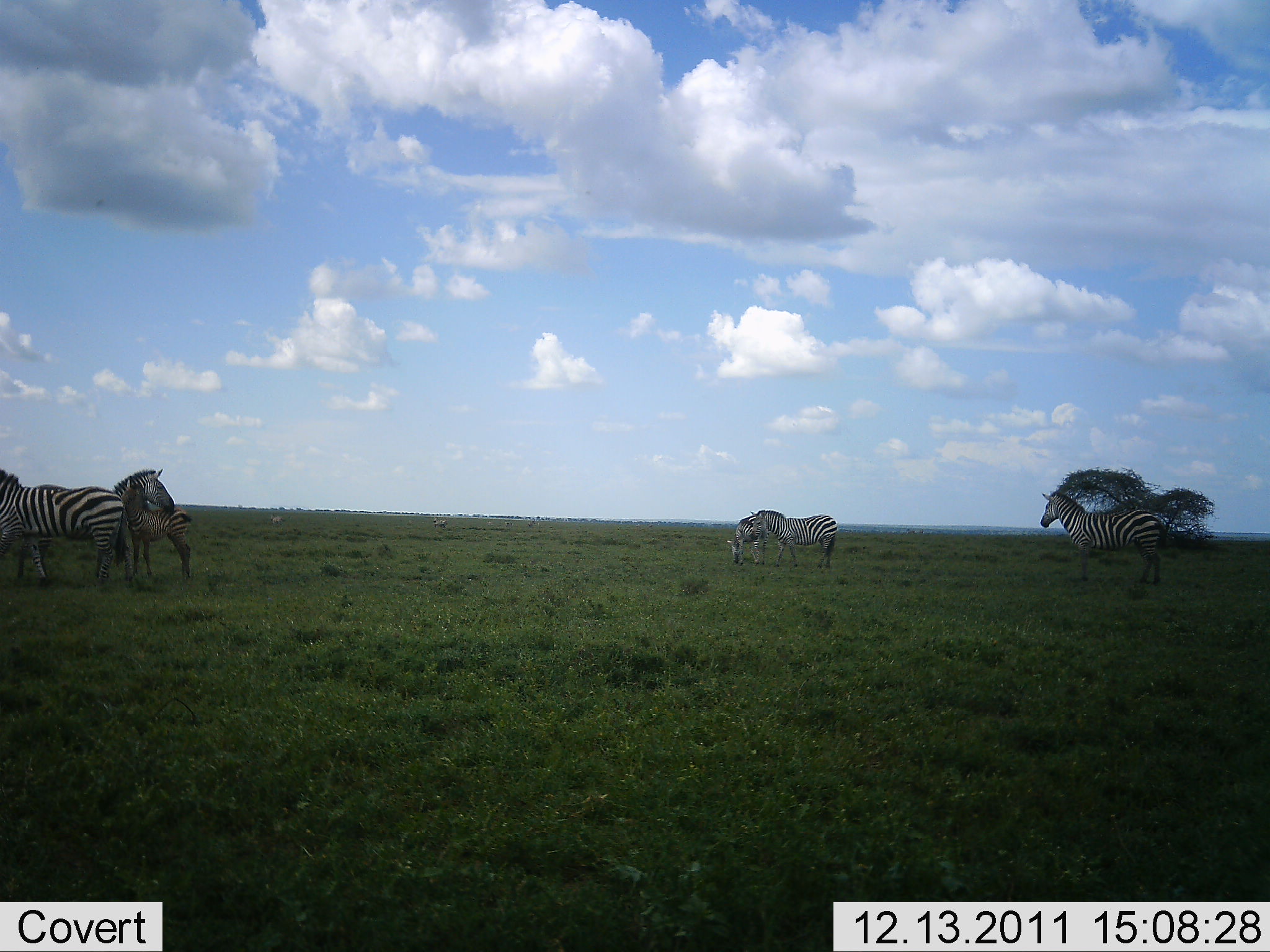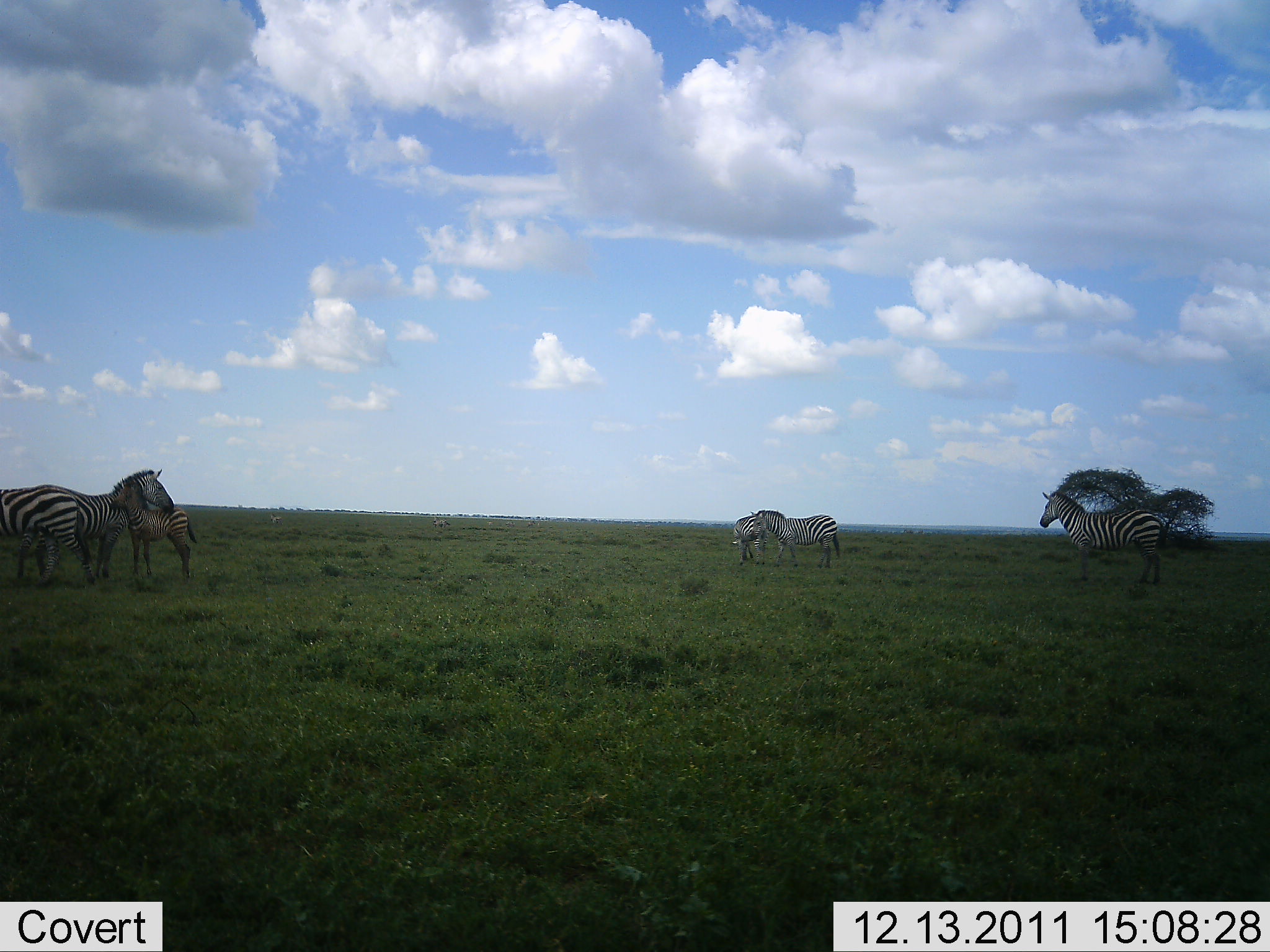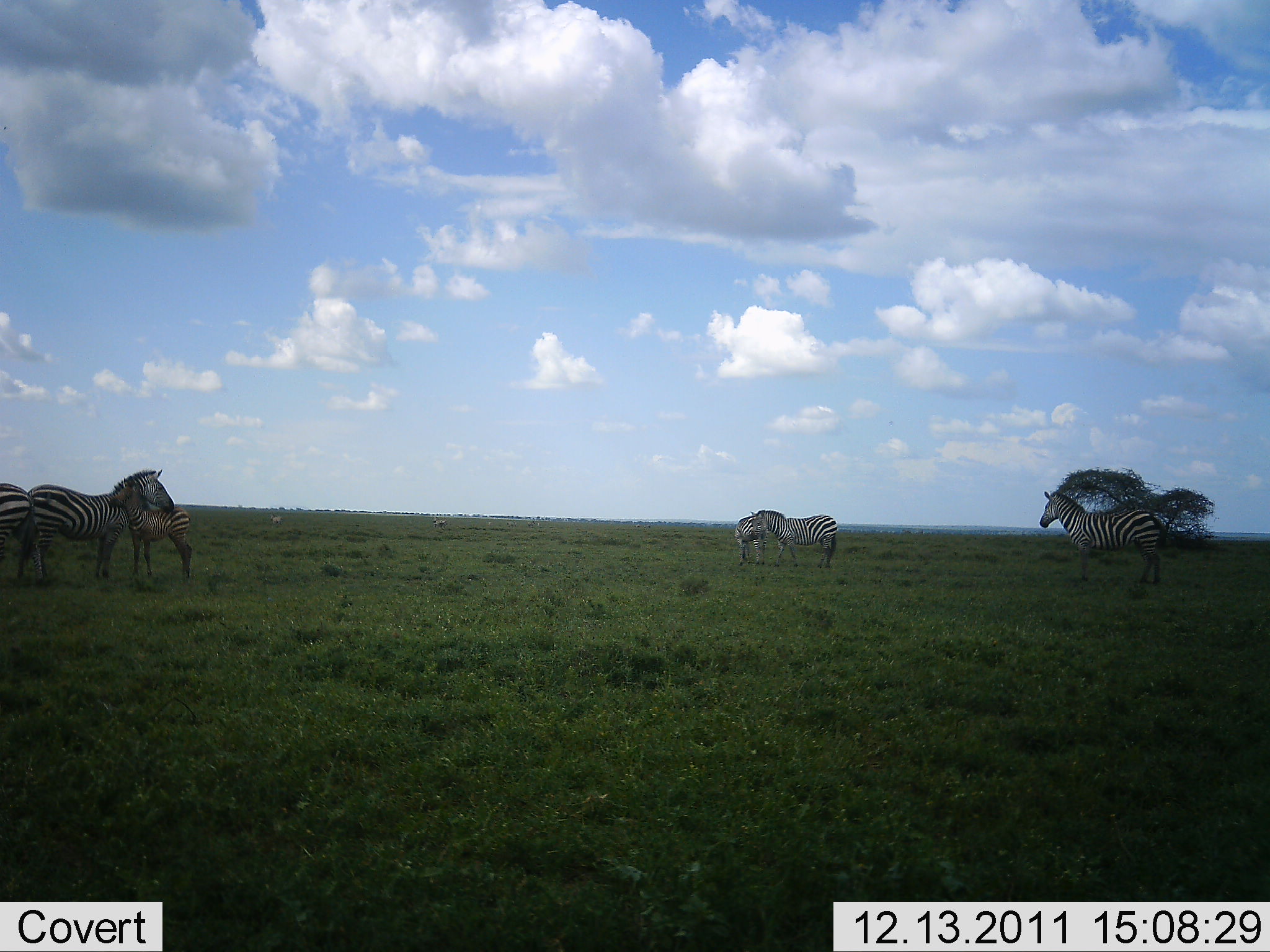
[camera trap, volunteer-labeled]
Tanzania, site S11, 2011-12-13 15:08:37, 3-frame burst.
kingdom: Animalia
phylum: Chordata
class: Mammalia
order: Perissodactyla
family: Equidae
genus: Equus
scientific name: Equus quagga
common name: plains zebra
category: zebra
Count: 6.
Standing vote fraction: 100%.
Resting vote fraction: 8%.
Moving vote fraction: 33%.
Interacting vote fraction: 42%.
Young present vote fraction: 83%.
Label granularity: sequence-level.